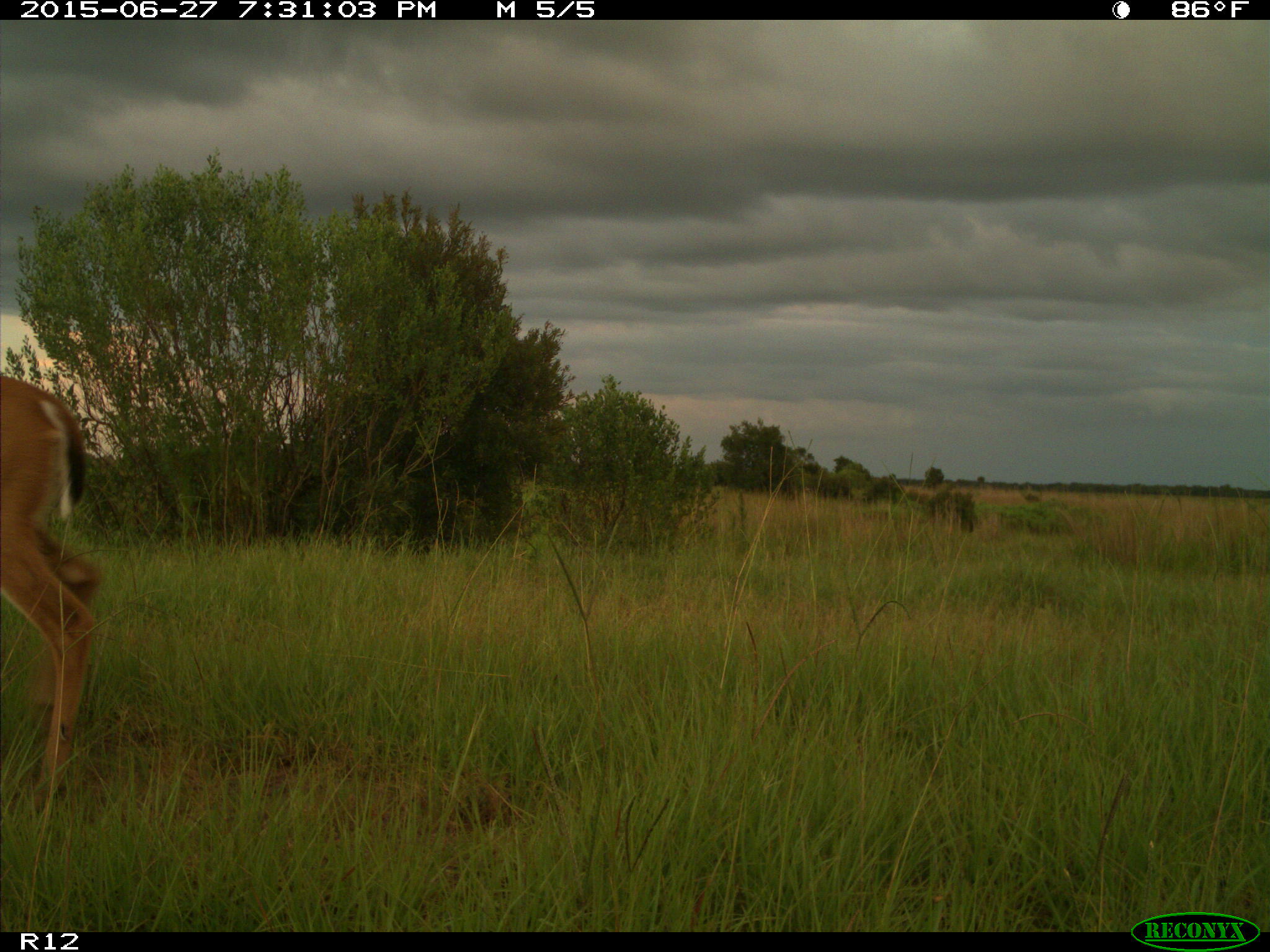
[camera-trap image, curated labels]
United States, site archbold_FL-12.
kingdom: Animalia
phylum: Chordata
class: Mammalia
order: Artiodactyla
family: Cervidae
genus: Odocoileus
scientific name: Odocoileus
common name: deer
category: unidentified deer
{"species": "unidentified deer (deer) (Odocoileus)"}